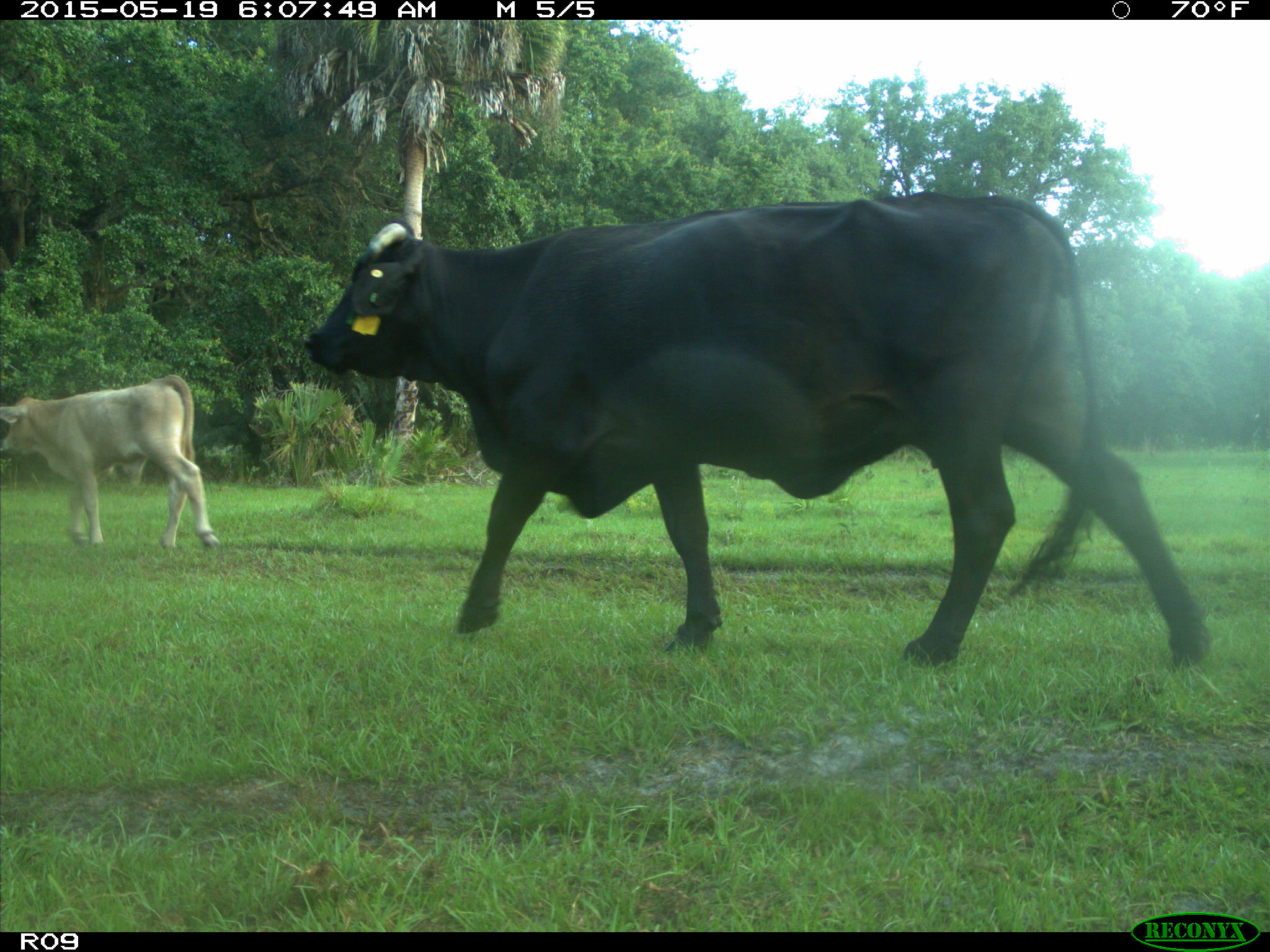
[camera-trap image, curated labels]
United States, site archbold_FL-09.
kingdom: Animalia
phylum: Chordata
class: Mammalia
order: Artiodactyla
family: Bovidae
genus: Bos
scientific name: Bos taurus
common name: domestic cow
Bos taurus (domestic cow).